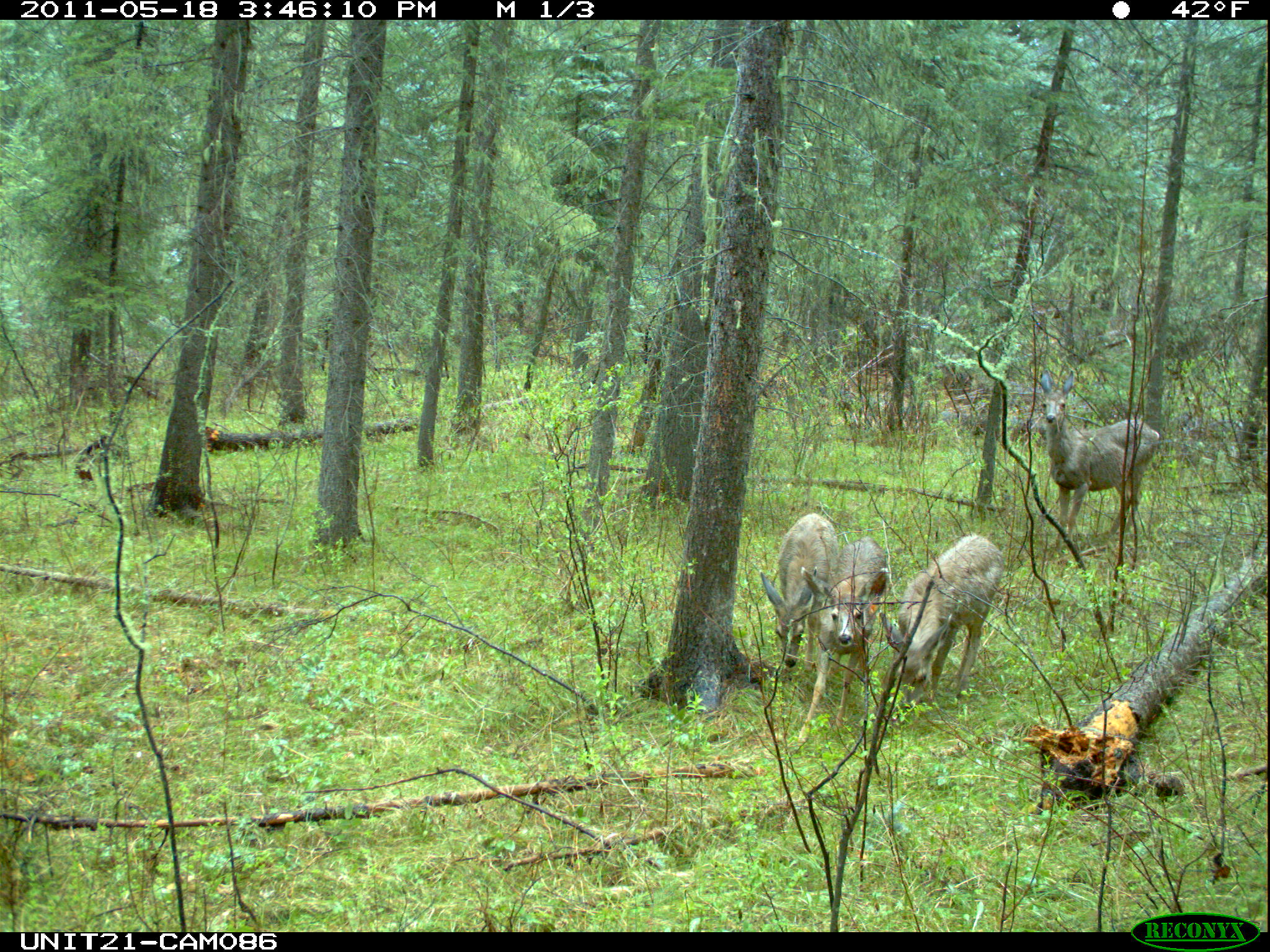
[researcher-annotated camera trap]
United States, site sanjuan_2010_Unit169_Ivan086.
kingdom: Animalia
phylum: Chordata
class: Mammalia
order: Artiodactyla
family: Cervidae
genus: Odocoileus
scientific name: Odocoileus hemionus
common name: mule deer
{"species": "Odocoileus hemionus (mule deer)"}